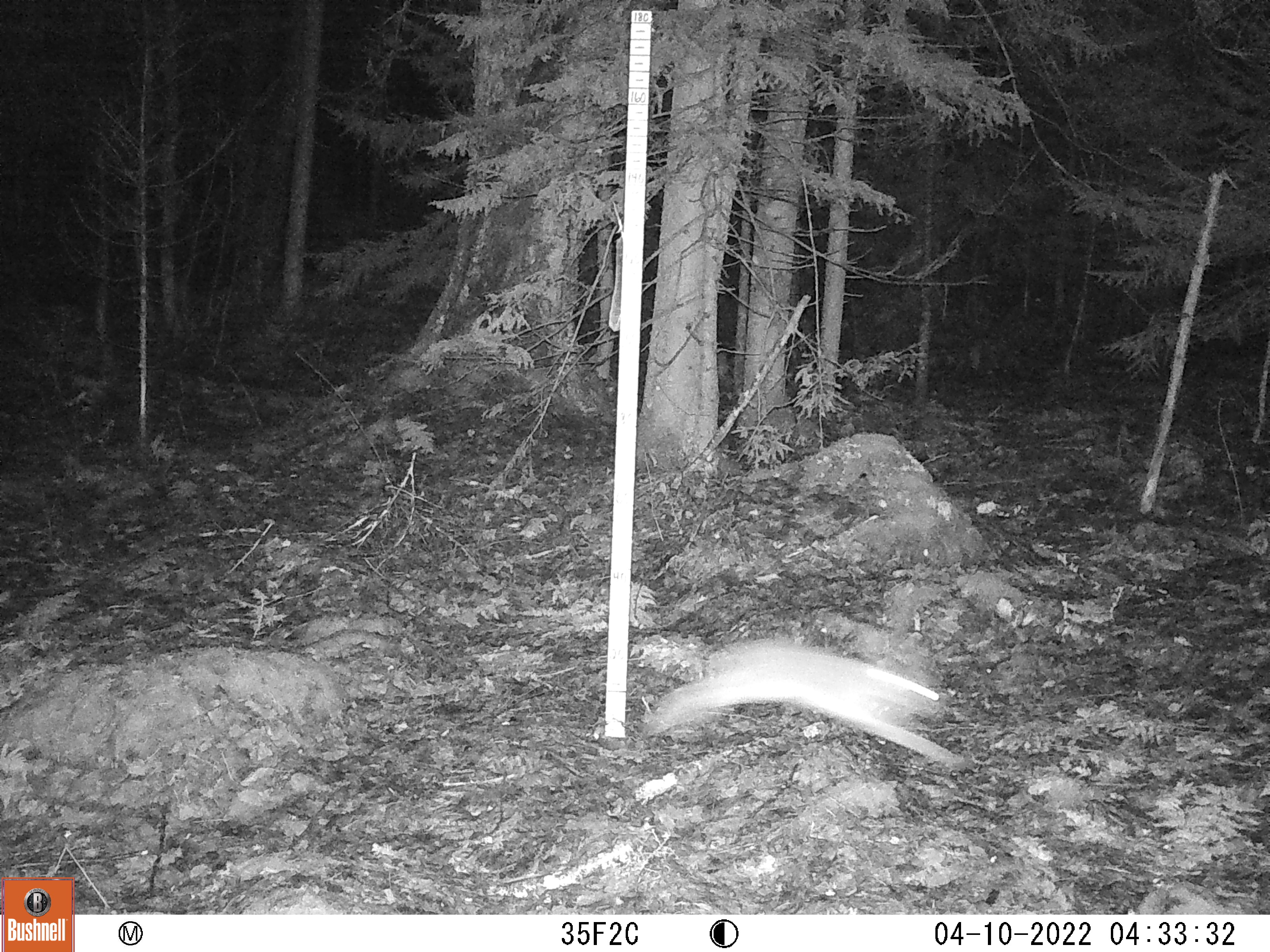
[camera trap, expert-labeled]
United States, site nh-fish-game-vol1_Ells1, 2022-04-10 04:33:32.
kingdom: Animalia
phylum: Chordata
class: Mammalia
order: Lagomorpha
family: Leporidae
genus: Lepus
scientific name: Lepus americanus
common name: snowshoe hare